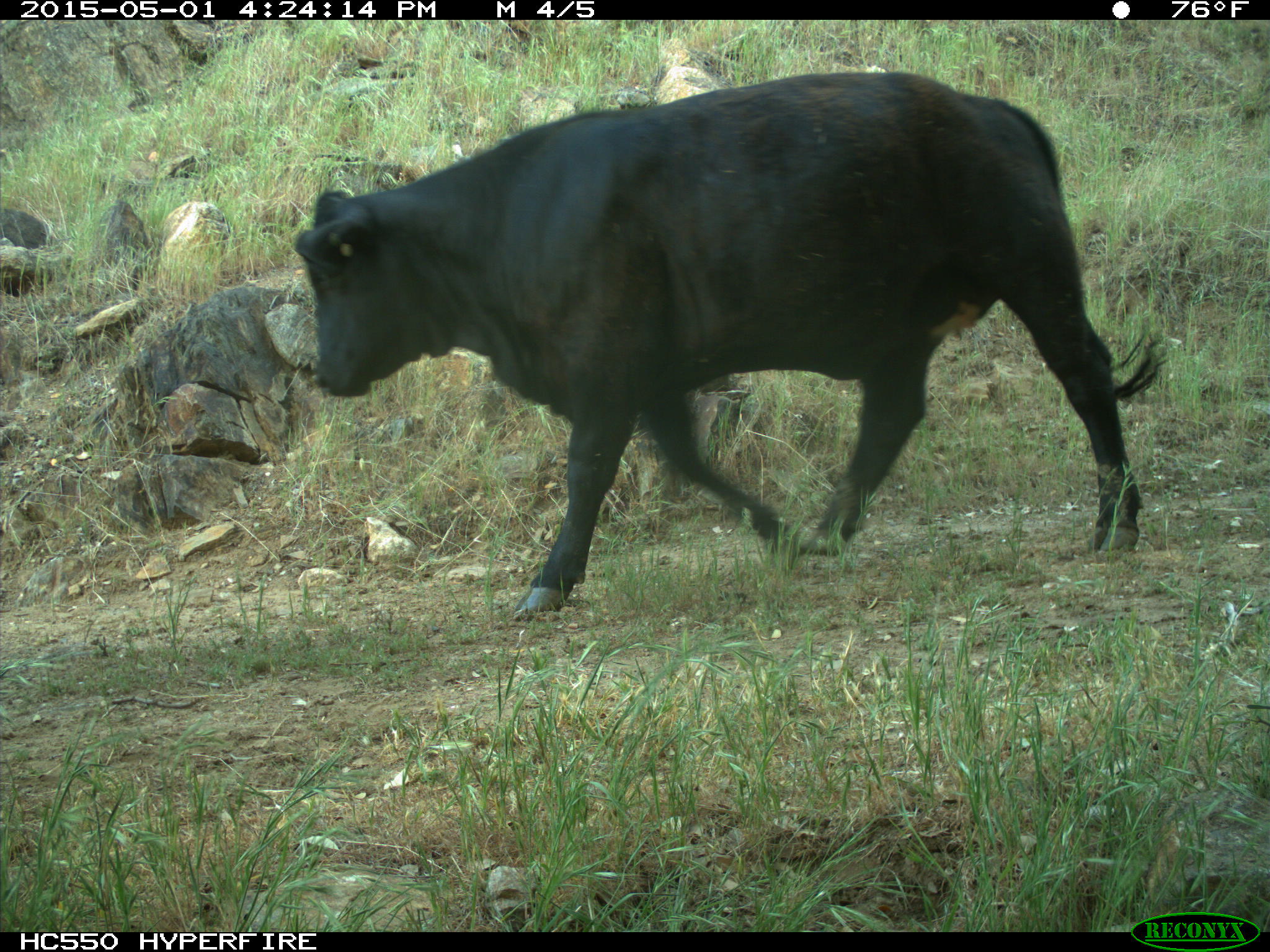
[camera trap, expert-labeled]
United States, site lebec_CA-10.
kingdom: Animalia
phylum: Chordata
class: Mammalia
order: Artiodactyla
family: Bovidae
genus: Bos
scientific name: Bos taurus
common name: domestic cow